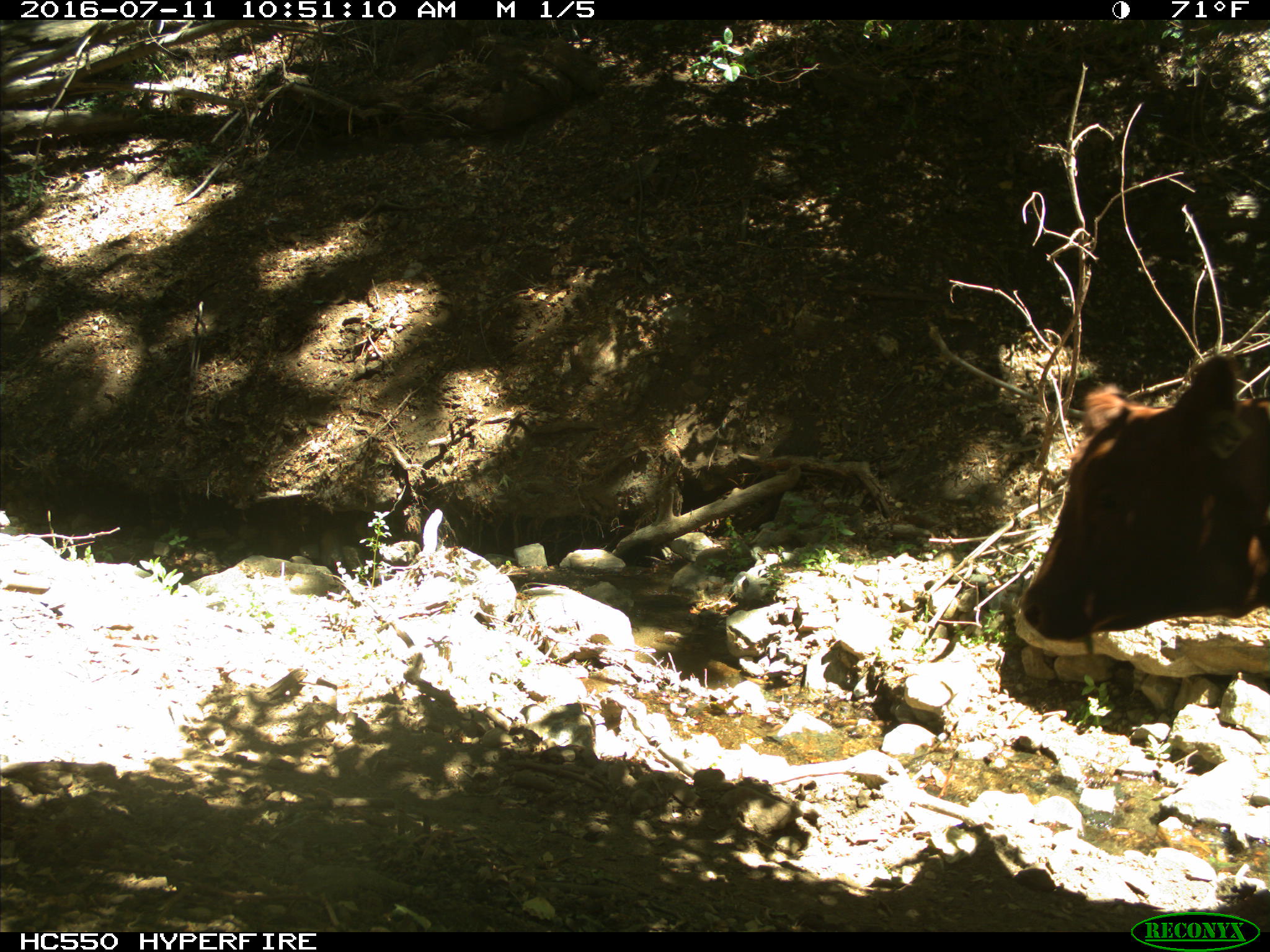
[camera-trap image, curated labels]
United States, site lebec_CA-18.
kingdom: Animalia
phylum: Chordata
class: Mammalia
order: Artiodactyla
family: Bovidae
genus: Bos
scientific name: Bos taurus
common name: domestic cow